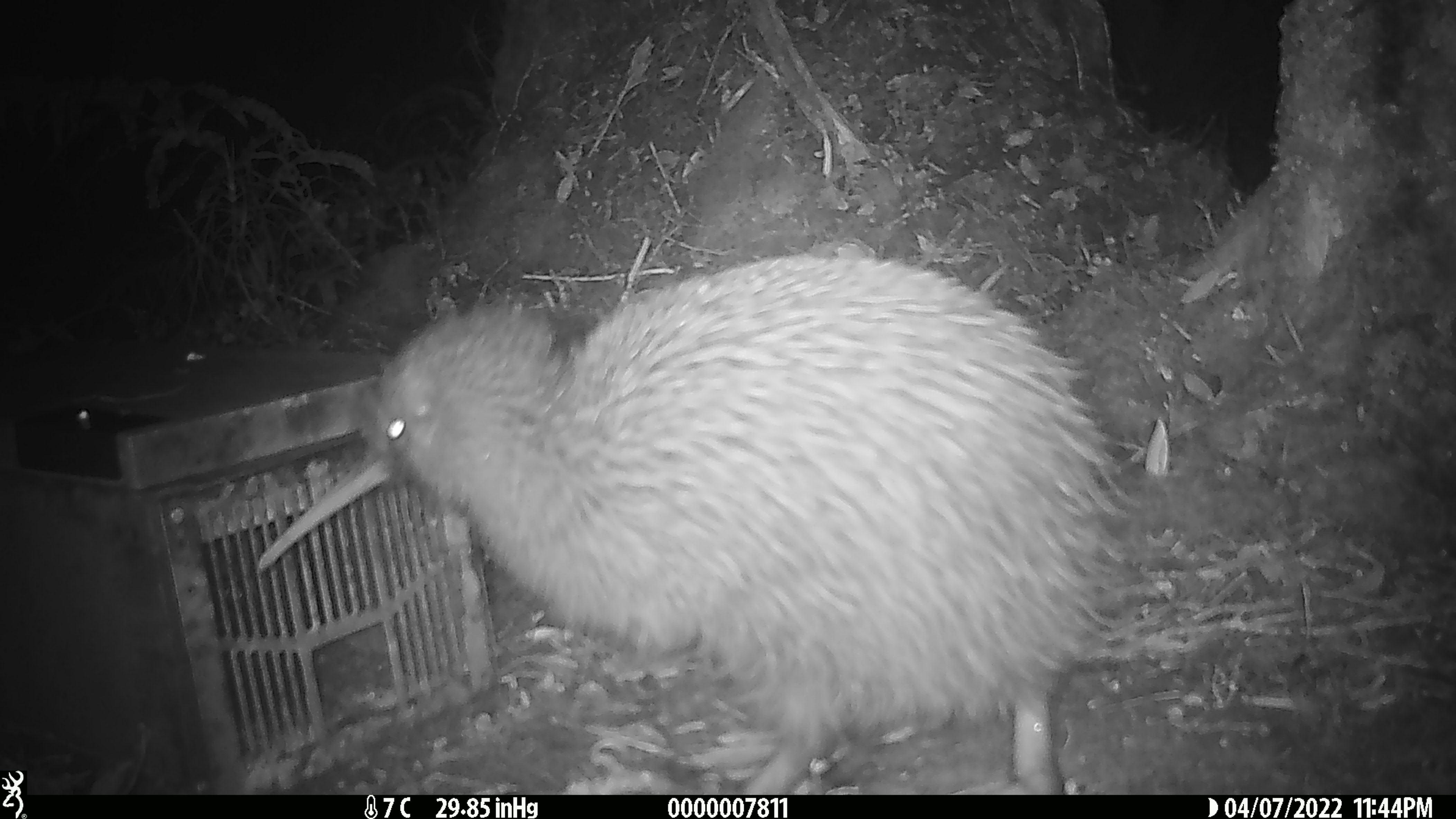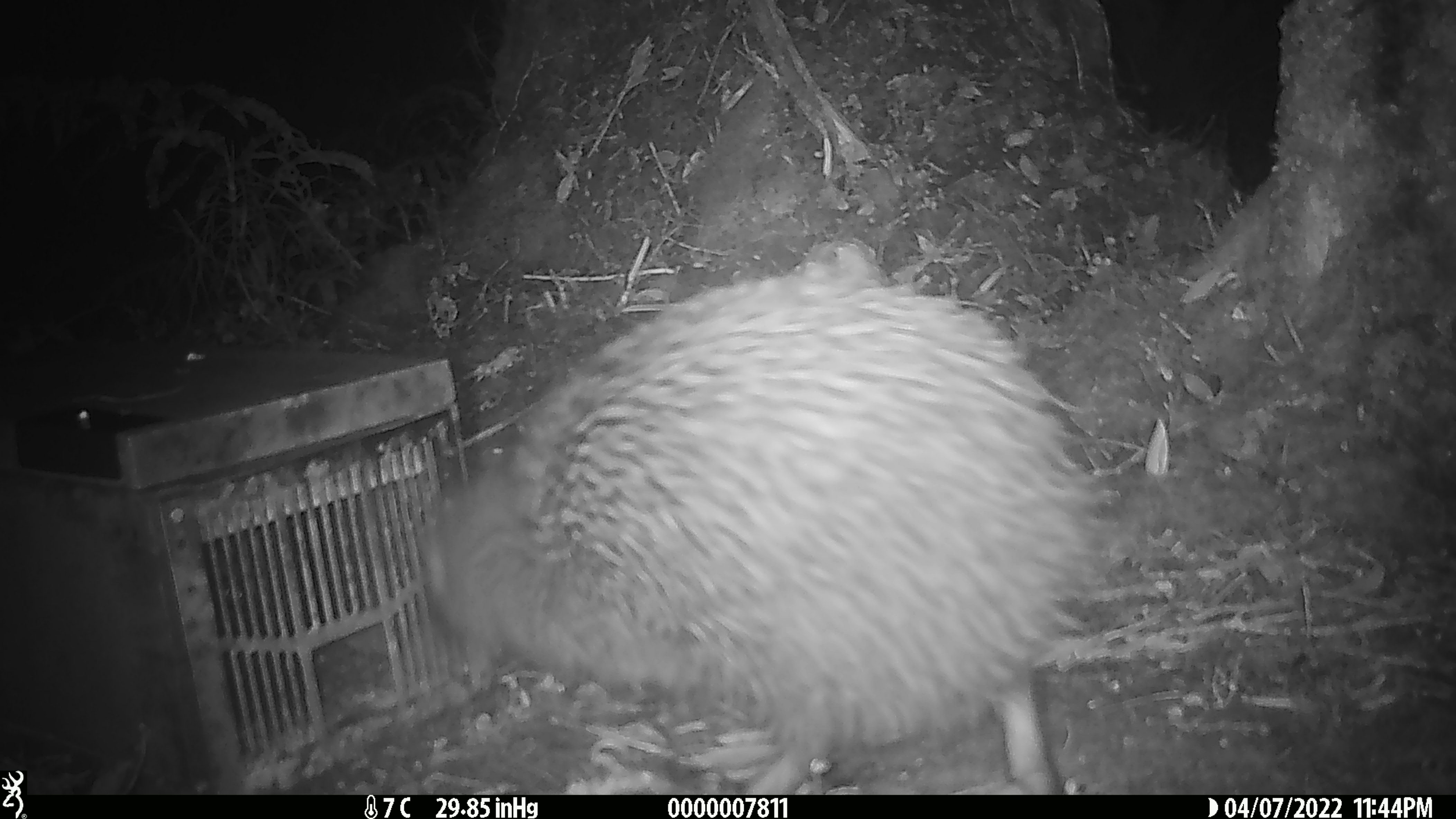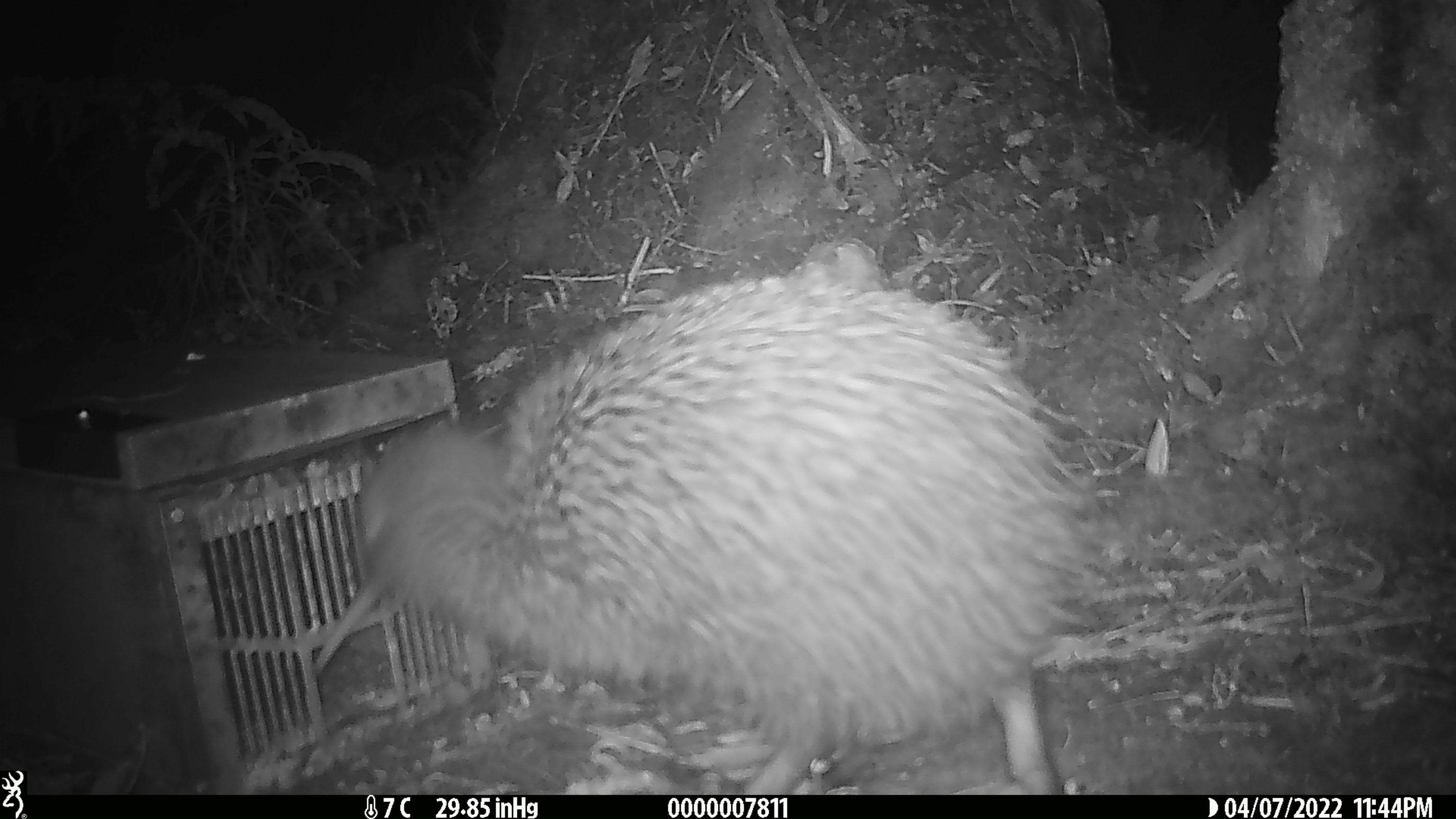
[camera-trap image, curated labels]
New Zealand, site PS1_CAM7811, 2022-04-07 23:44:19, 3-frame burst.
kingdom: Animalia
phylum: Chordata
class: Aves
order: Apterygiformes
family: Apterygidae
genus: Apteryx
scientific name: Apteryx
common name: kiwi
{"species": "kiwi (Apteryx)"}